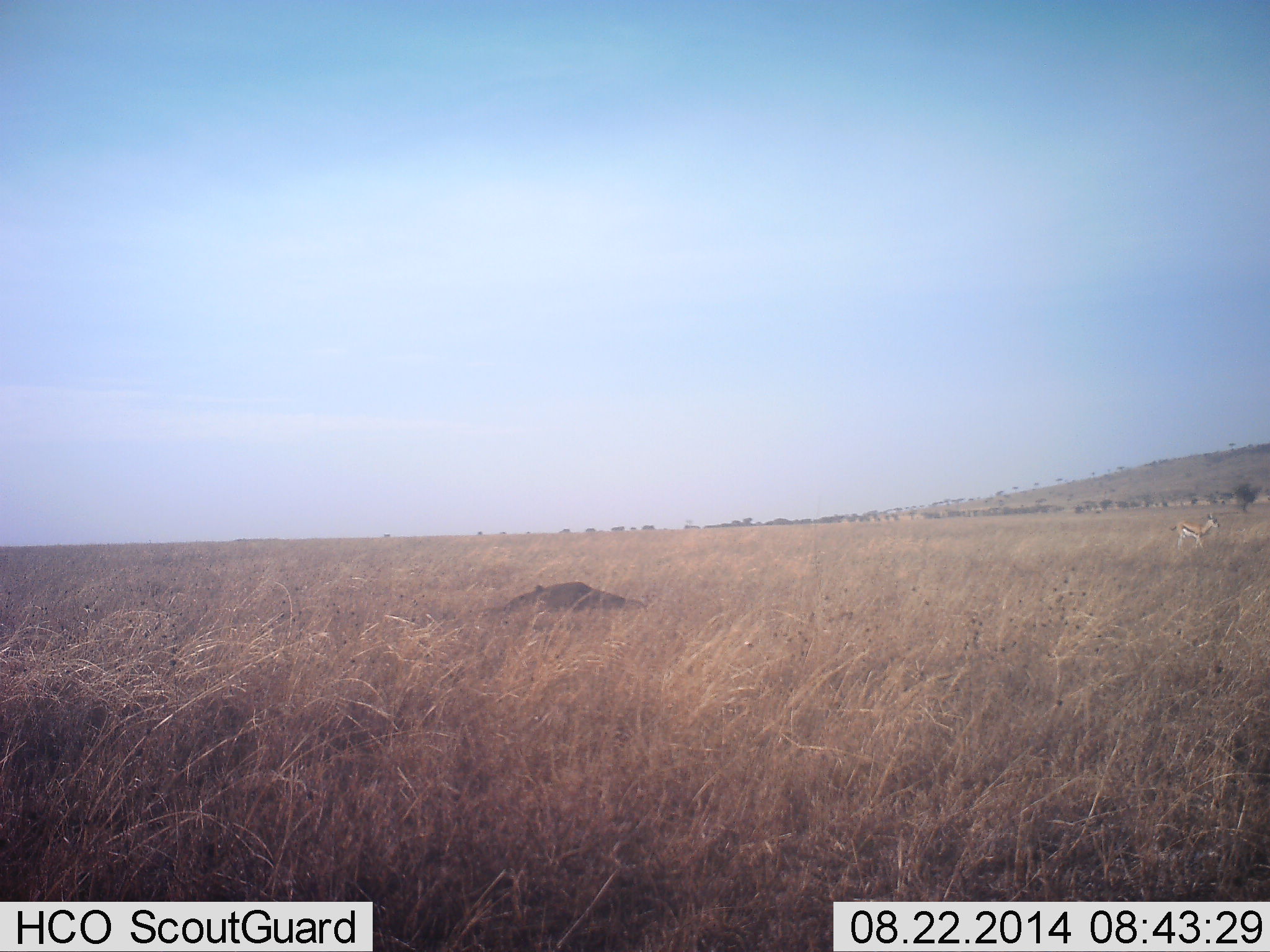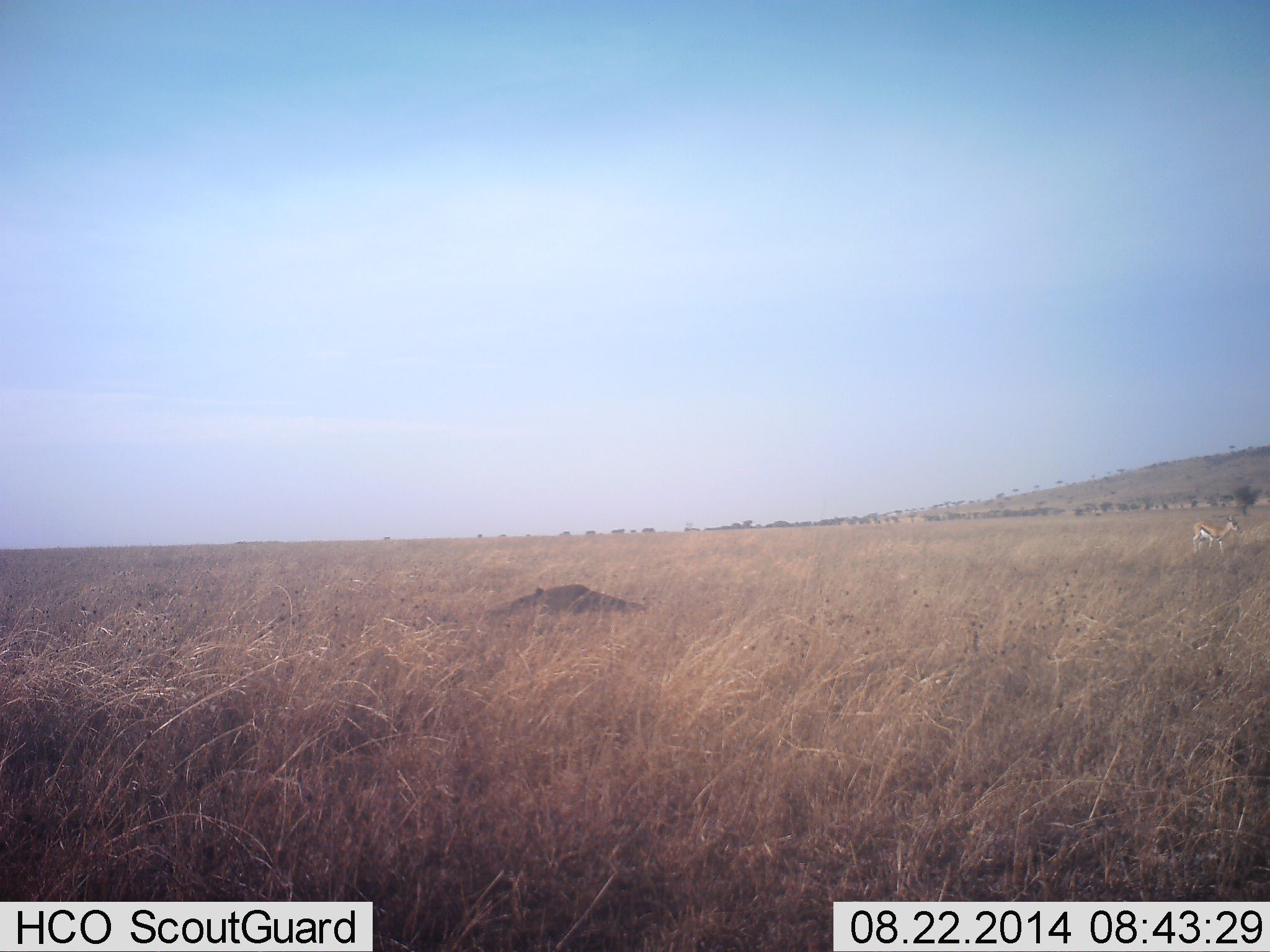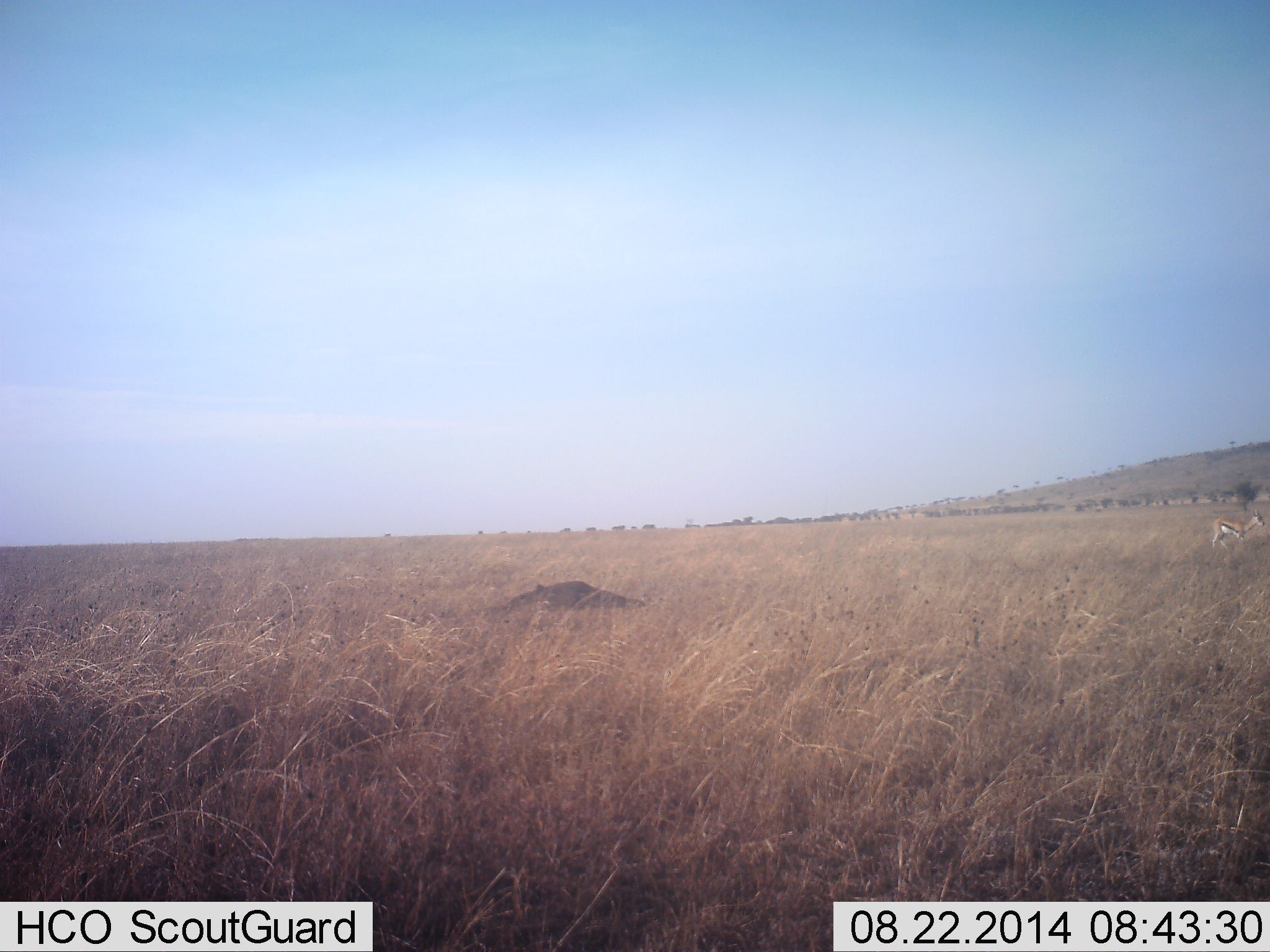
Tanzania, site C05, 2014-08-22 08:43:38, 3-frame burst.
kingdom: Animalia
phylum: Chordata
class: Mammalia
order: Artiodactyla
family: Bovidae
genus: Eudorcas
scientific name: Eudorcas thomsonii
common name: thomson's gazelle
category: gazellethomsons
Gazellethomsons (thomson's gazelle) (Eudorcas thomsonii), count 1. Behavior (volunteer vote fractions): standing 0%, resting 0%, moving 100%, interacting 0%. Young present (vote fraction): 0%. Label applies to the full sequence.